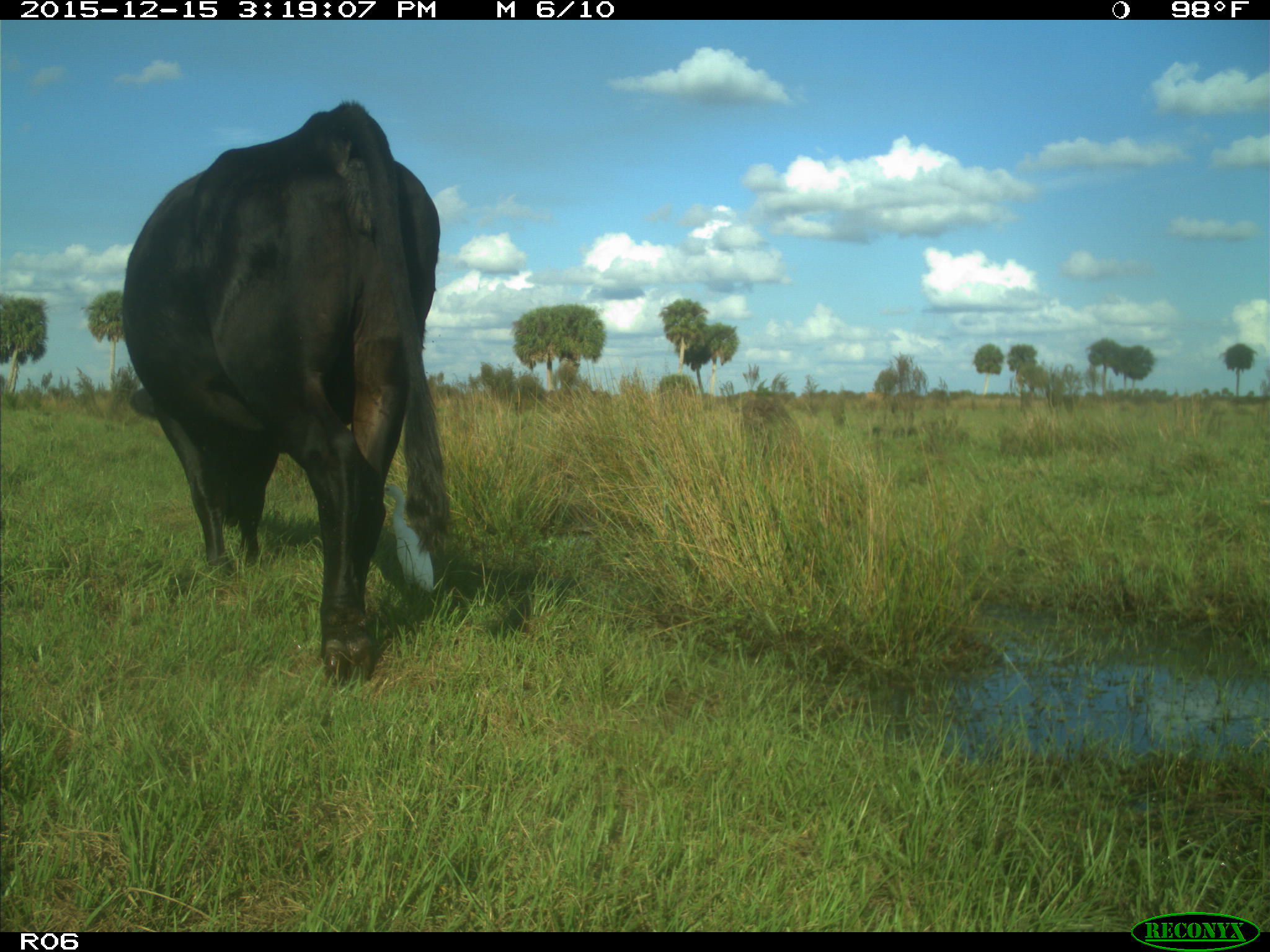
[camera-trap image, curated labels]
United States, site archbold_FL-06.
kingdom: Animalia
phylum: Chordata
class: Mammalia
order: Artiodactyla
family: Bovidae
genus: Bos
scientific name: Bos taurus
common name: domestic cow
Bos taurus (domestic cow).